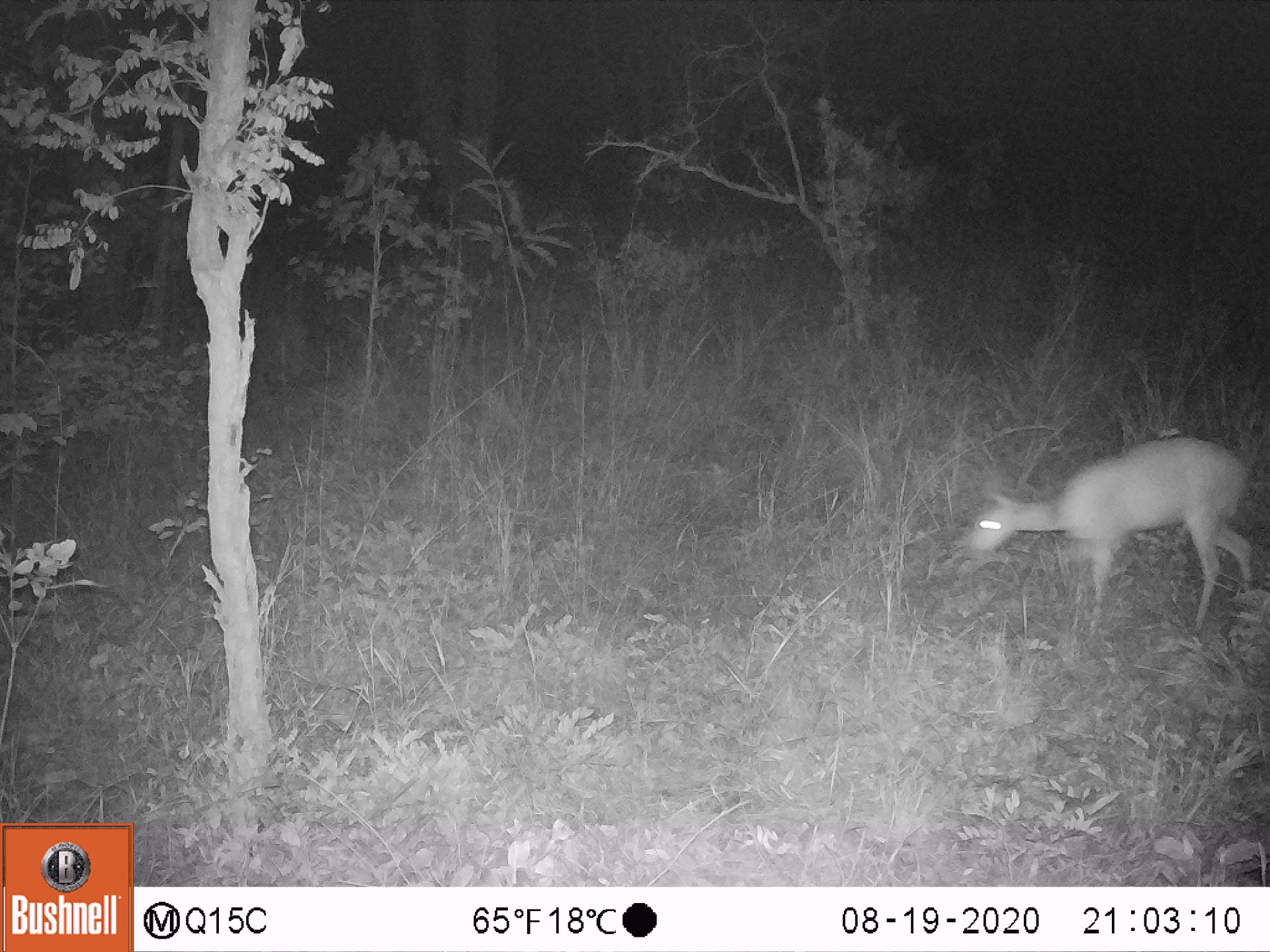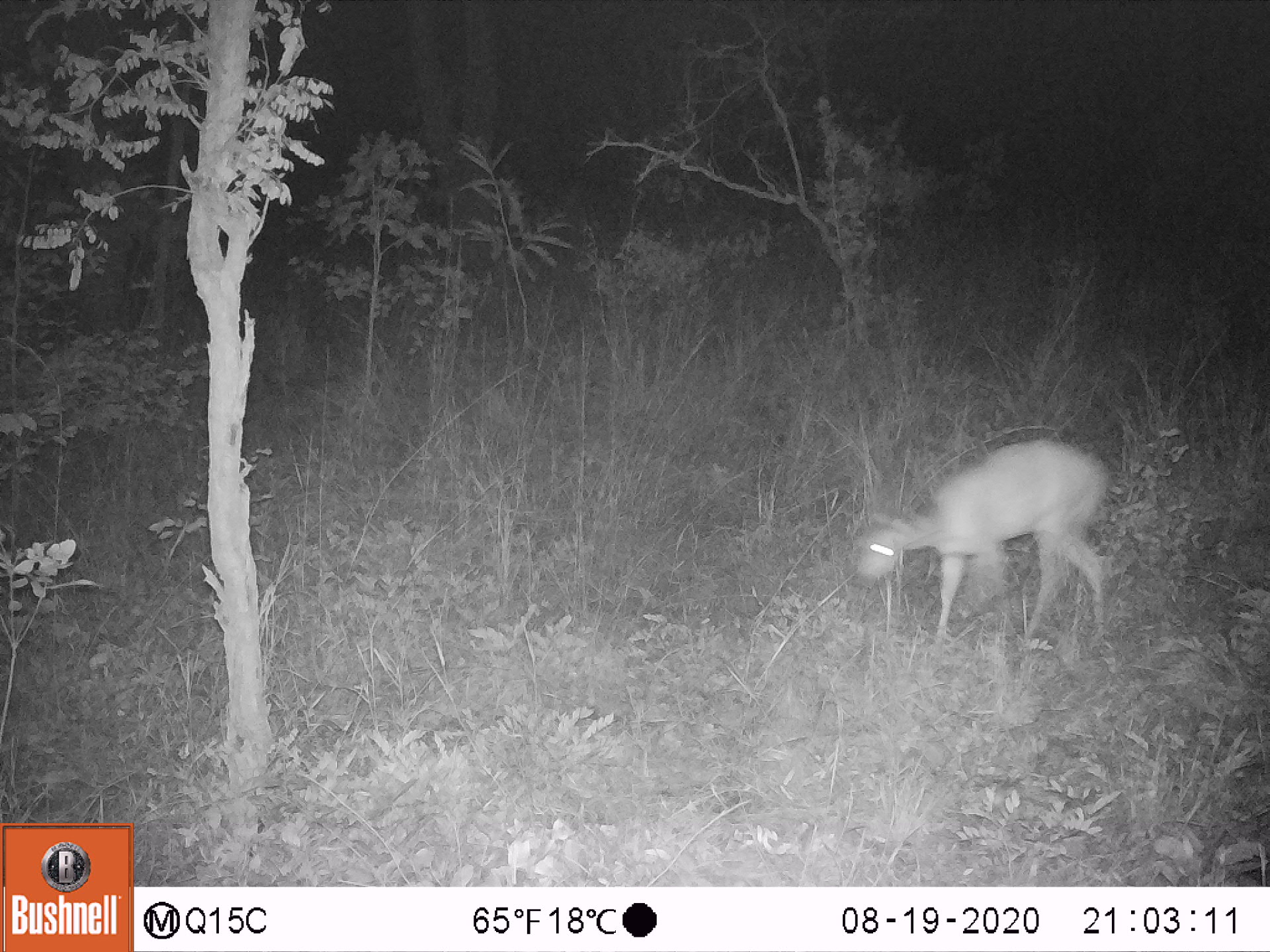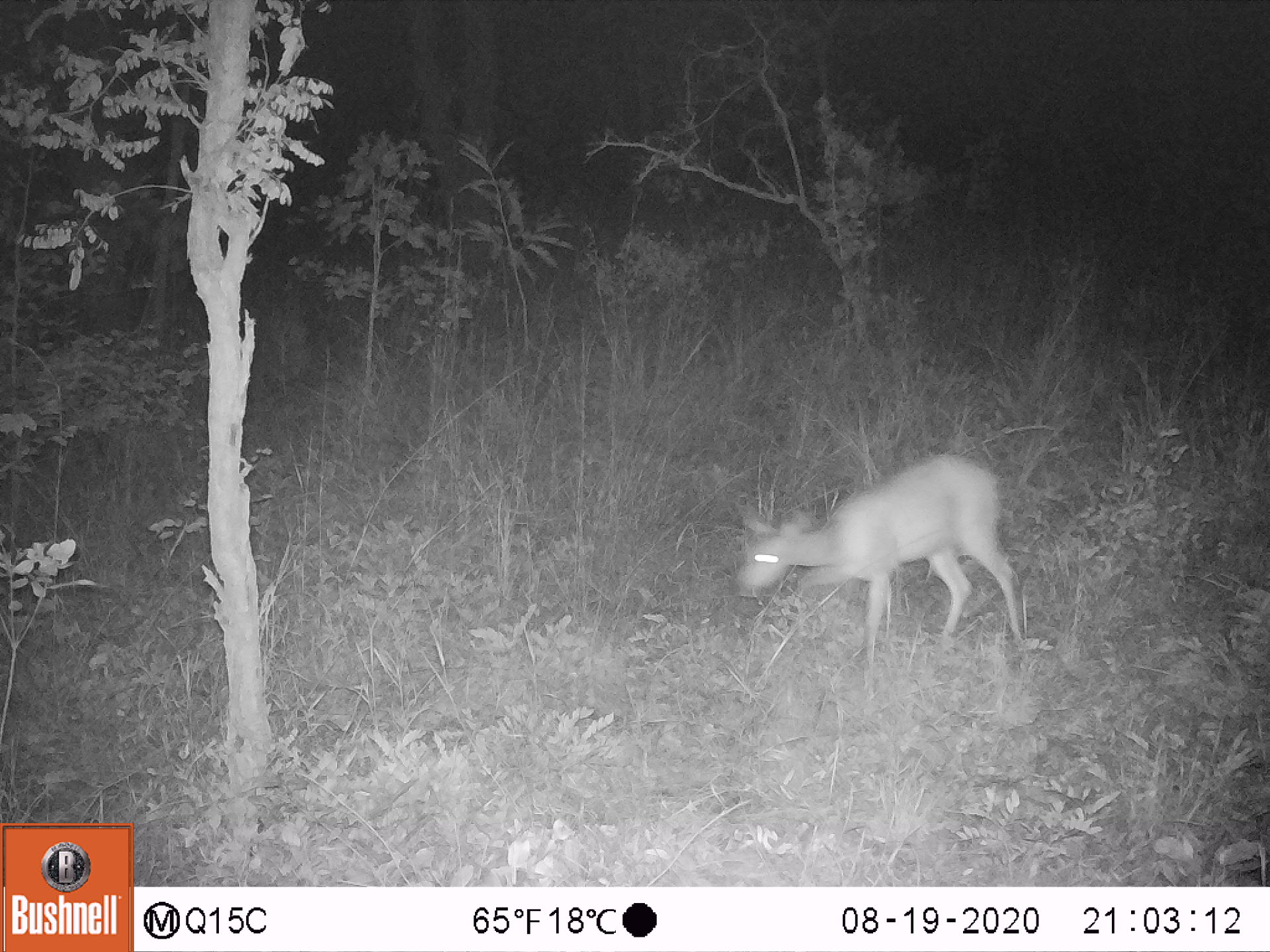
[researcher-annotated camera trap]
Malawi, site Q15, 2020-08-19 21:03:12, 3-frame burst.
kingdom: Animalia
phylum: Chordata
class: Mammalia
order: Artiodactyla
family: Bovidae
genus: Tragelaphus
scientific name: Tragelaphus sylvaticus sylvaticus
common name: cape bushbuck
Cape bushbuck (Tragelaphus sylvaticus sylvaticus), count 1.